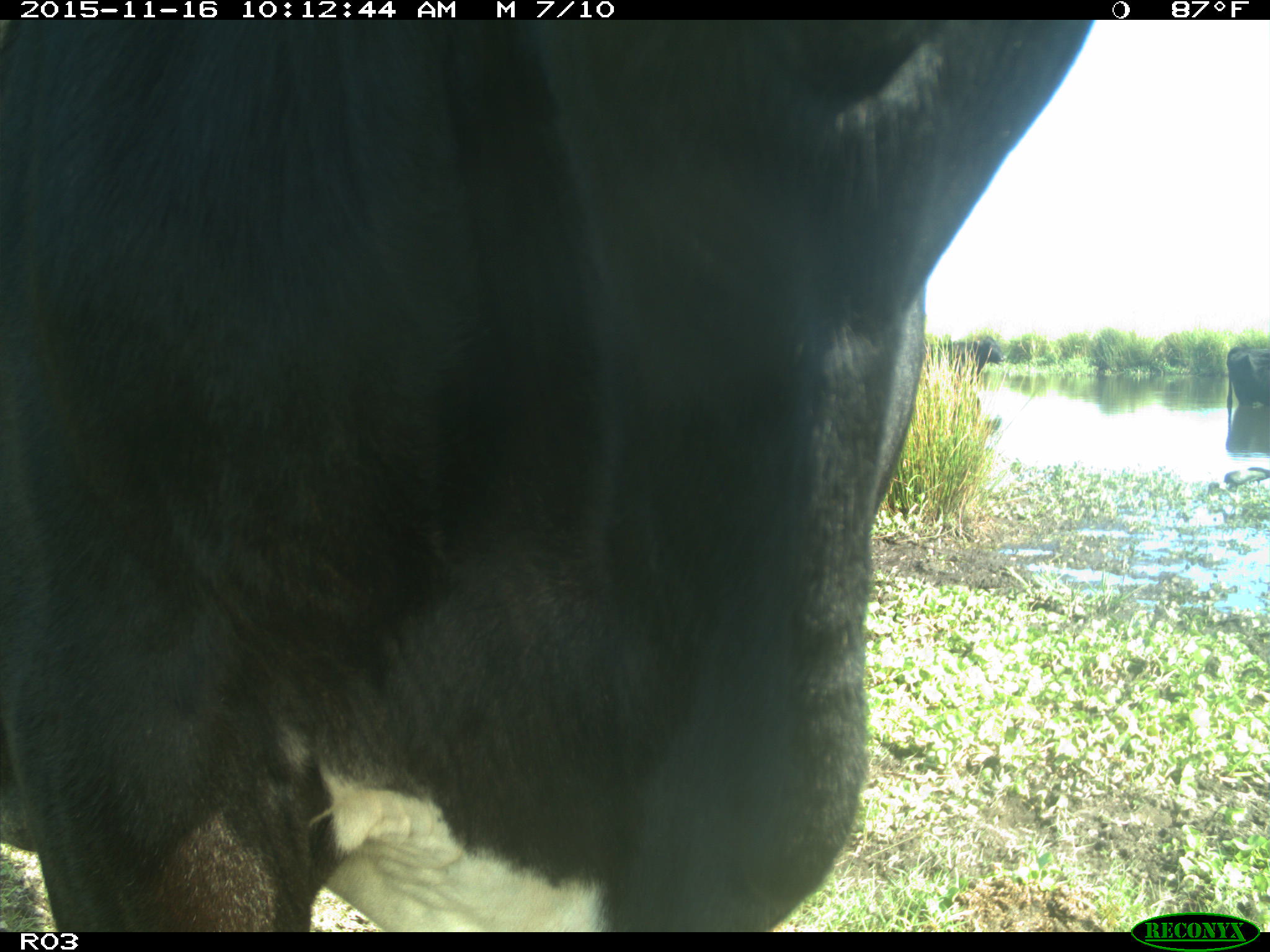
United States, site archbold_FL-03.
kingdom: Animalia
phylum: Chordata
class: Mammalia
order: Artiodactyla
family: Bovidae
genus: Bos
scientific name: Bos taurus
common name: domestic cow